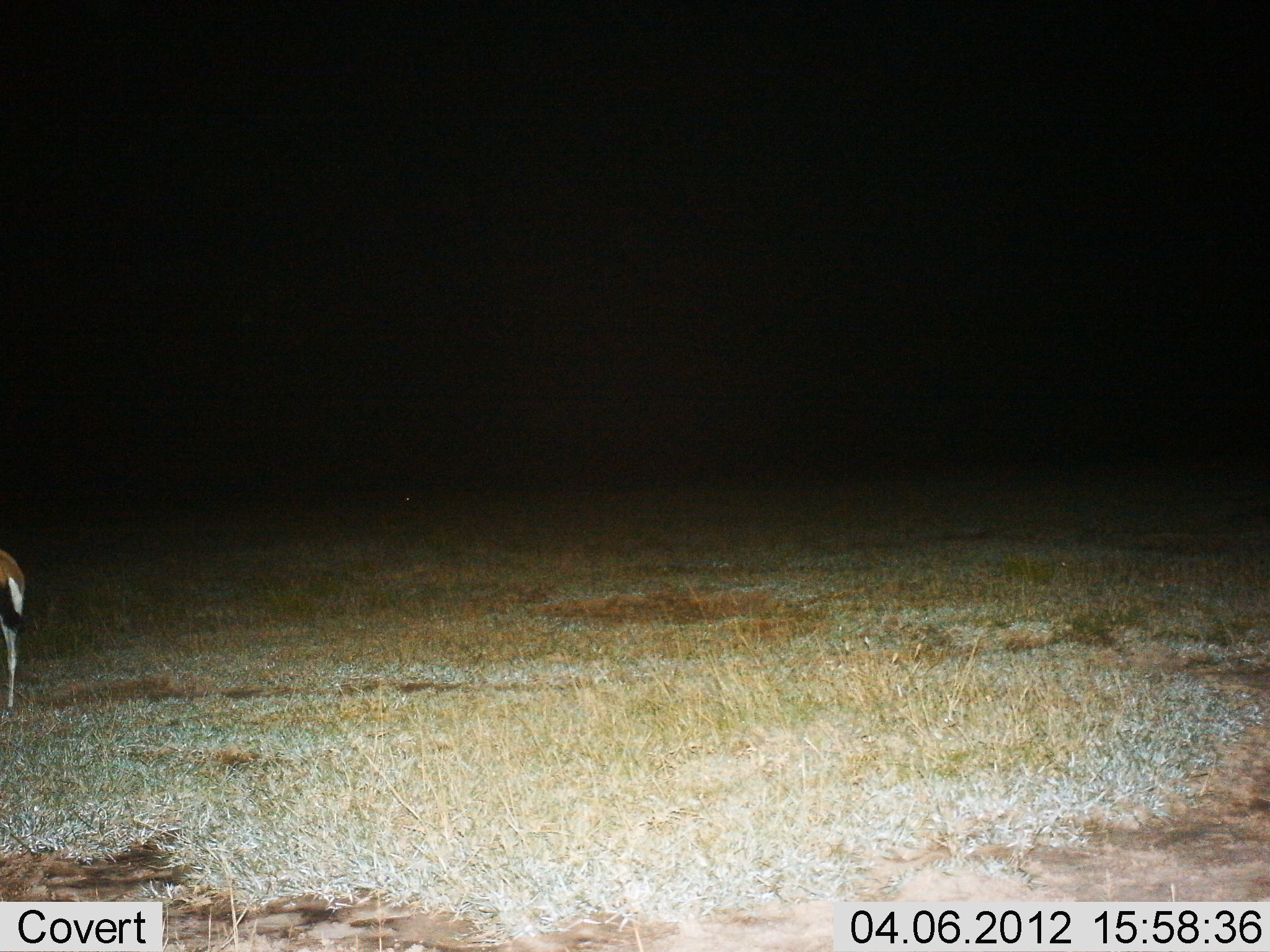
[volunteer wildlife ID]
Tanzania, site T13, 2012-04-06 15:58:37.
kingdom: Animalia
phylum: Chordata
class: Mammalia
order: Artiodactyla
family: Bovidae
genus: Eudorcas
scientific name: Eudorcas thomsonii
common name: thomson's gazelle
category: gazellethomsons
Gazellethomsons (thomson's gazelle) (Eudorcas thomsonii), count 1. Behavior (volunteer vote fractions): standing 97%, resting 0%, moving 3%, interacting 0%. Young present (vote fraction): 0%. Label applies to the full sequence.